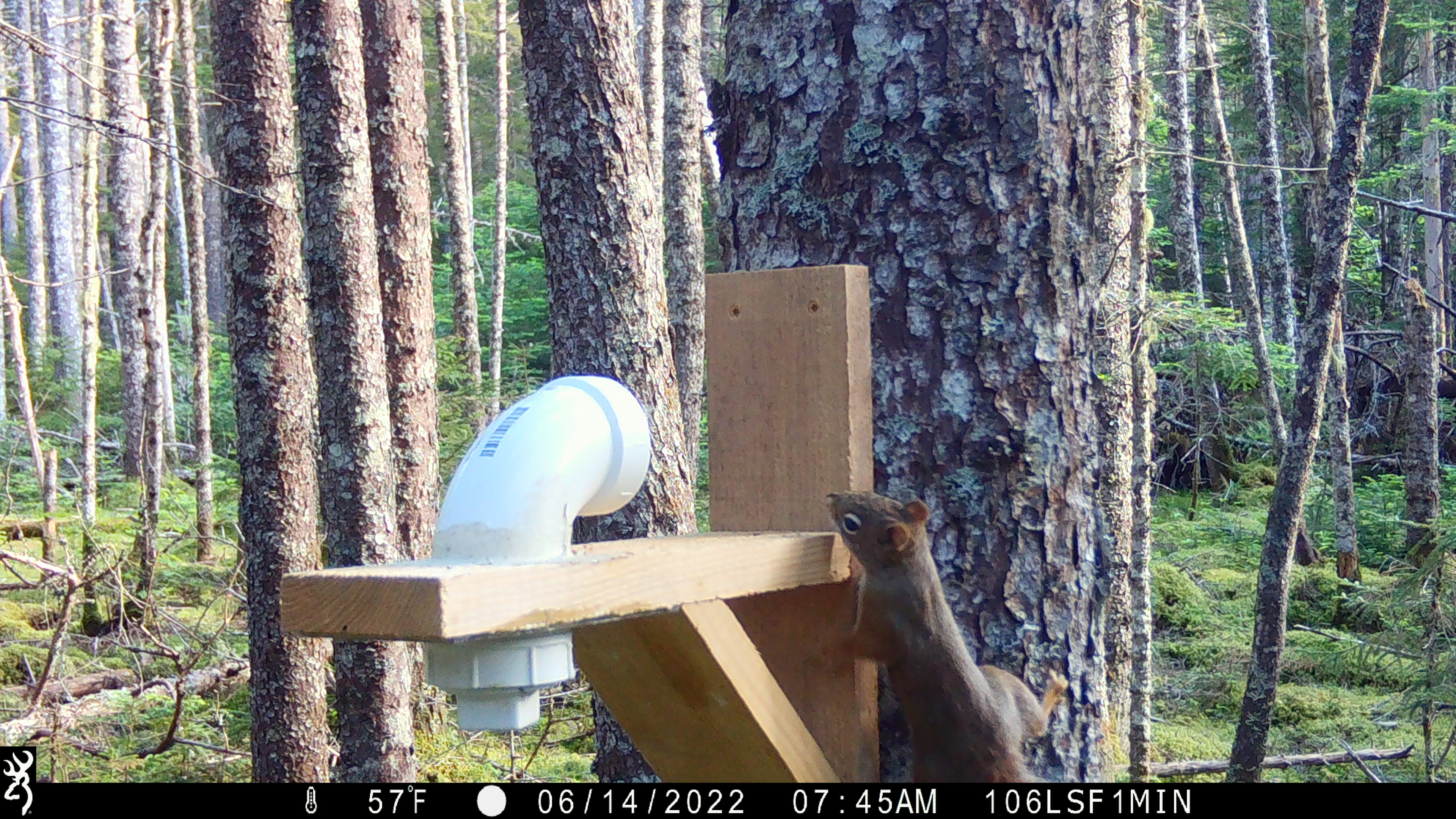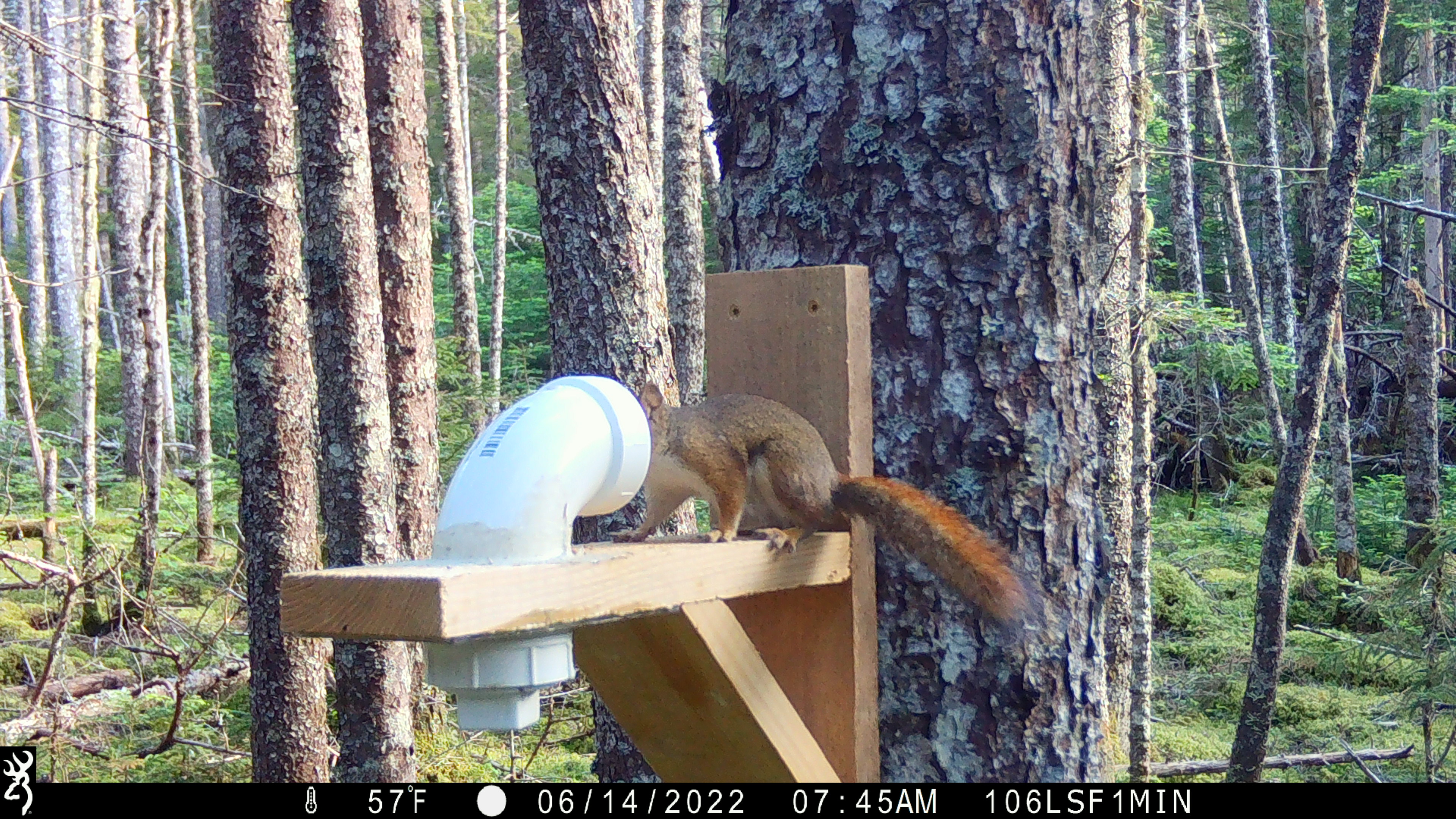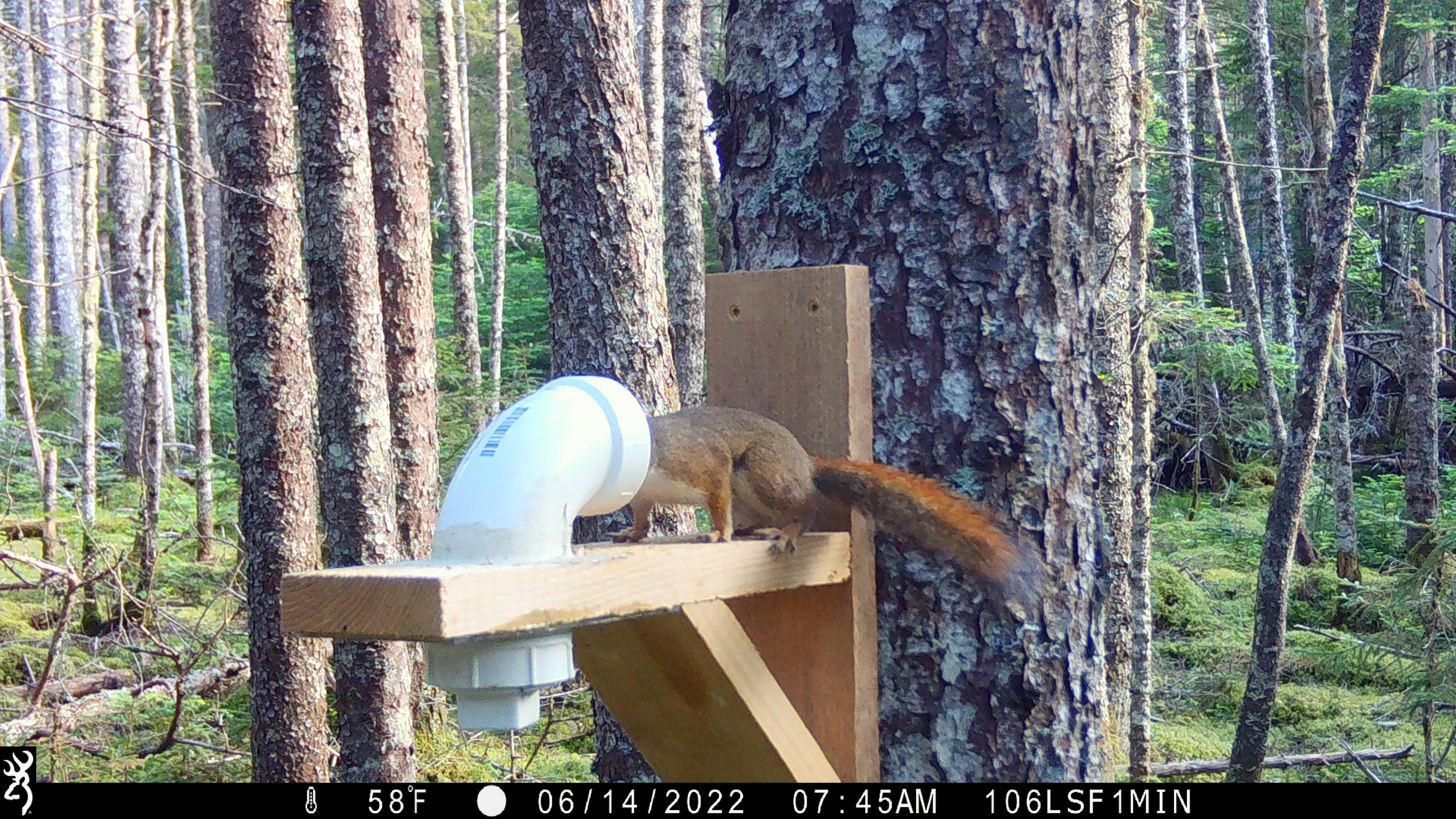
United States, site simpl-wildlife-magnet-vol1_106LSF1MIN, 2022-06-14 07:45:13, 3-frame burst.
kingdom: Animalia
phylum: Chordata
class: Mammalia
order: Rodentia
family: Sciuridae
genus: Tamiasciurus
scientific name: Tamiasciurus hudsonicus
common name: red squirrel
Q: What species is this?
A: Red squirrel (Tamiasciurus hudsonicus).